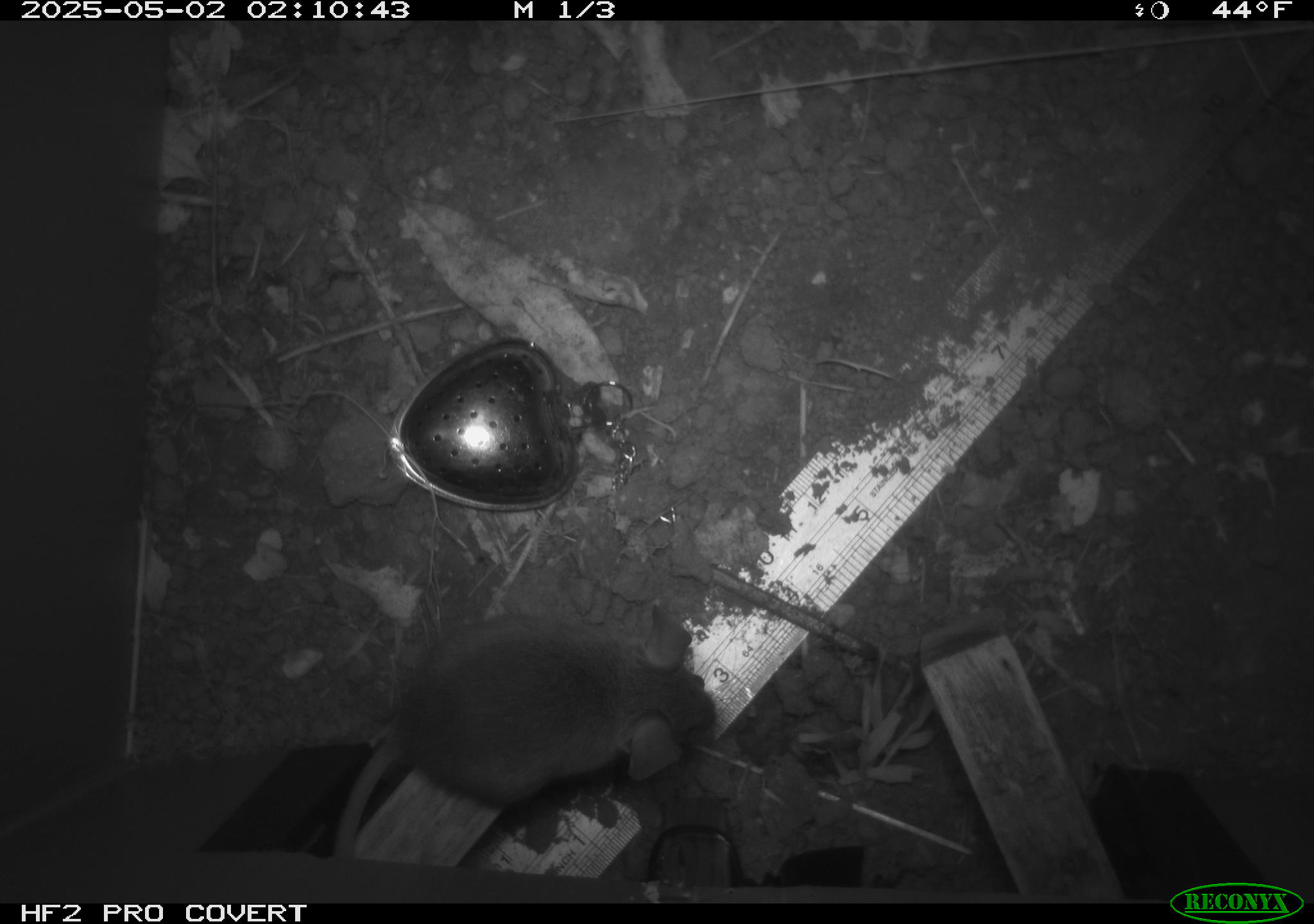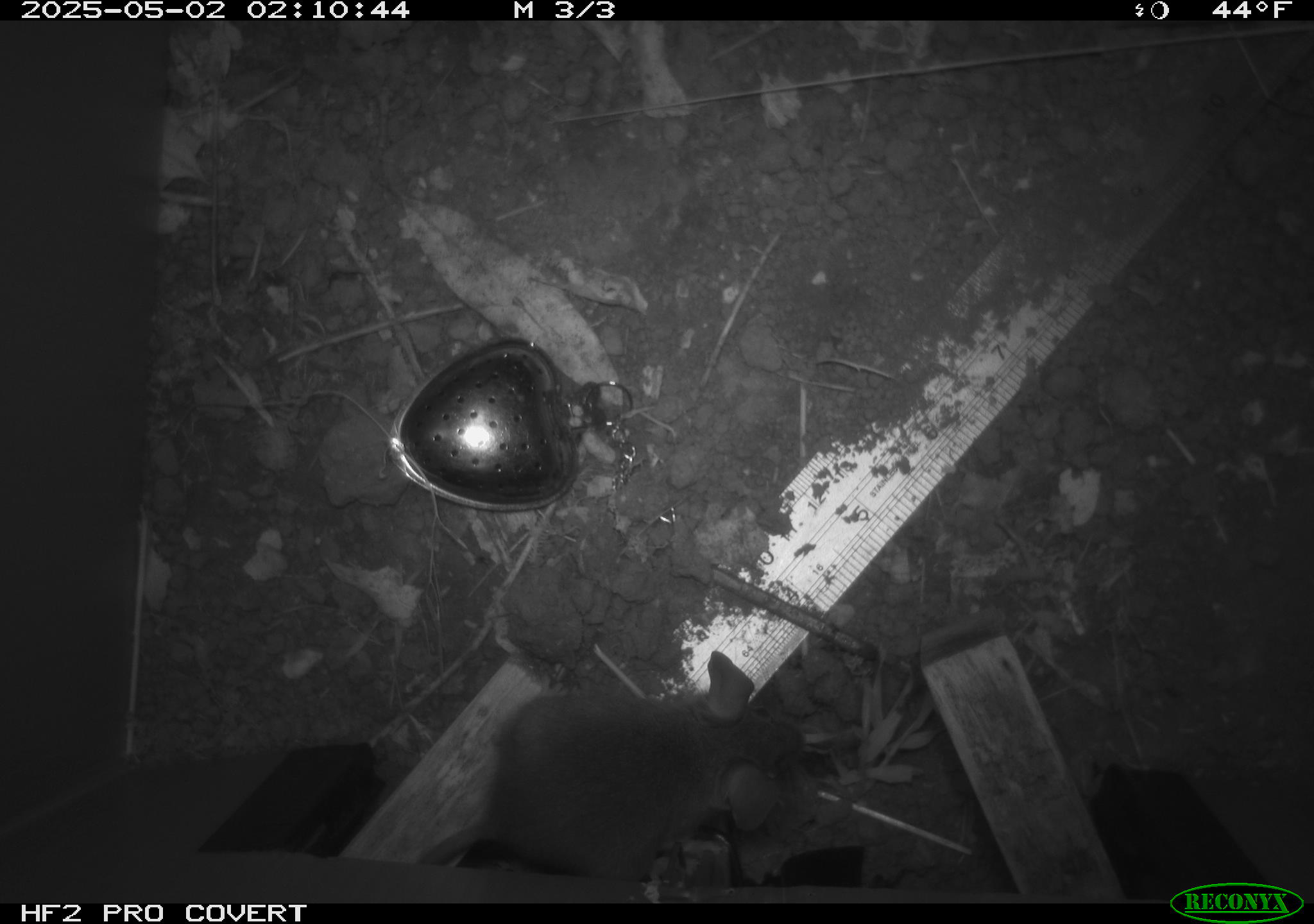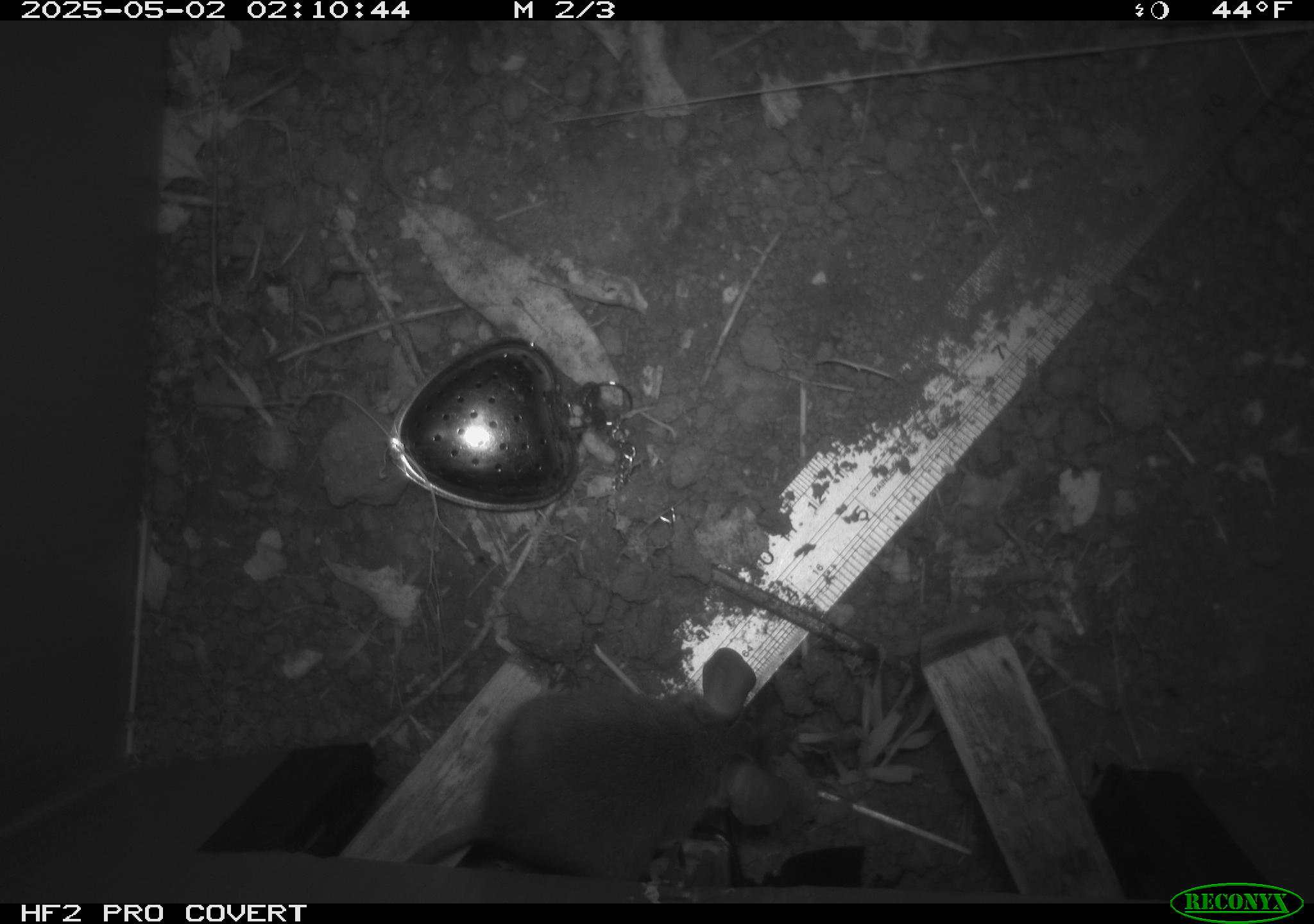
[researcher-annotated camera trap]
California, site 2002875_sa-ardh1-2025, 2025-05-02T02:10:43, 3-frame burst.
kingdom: Animalia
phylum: Chordata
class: Mammalia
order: Rodentia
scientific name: Rodentia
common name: mouse species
Mouse species (Rodentia).